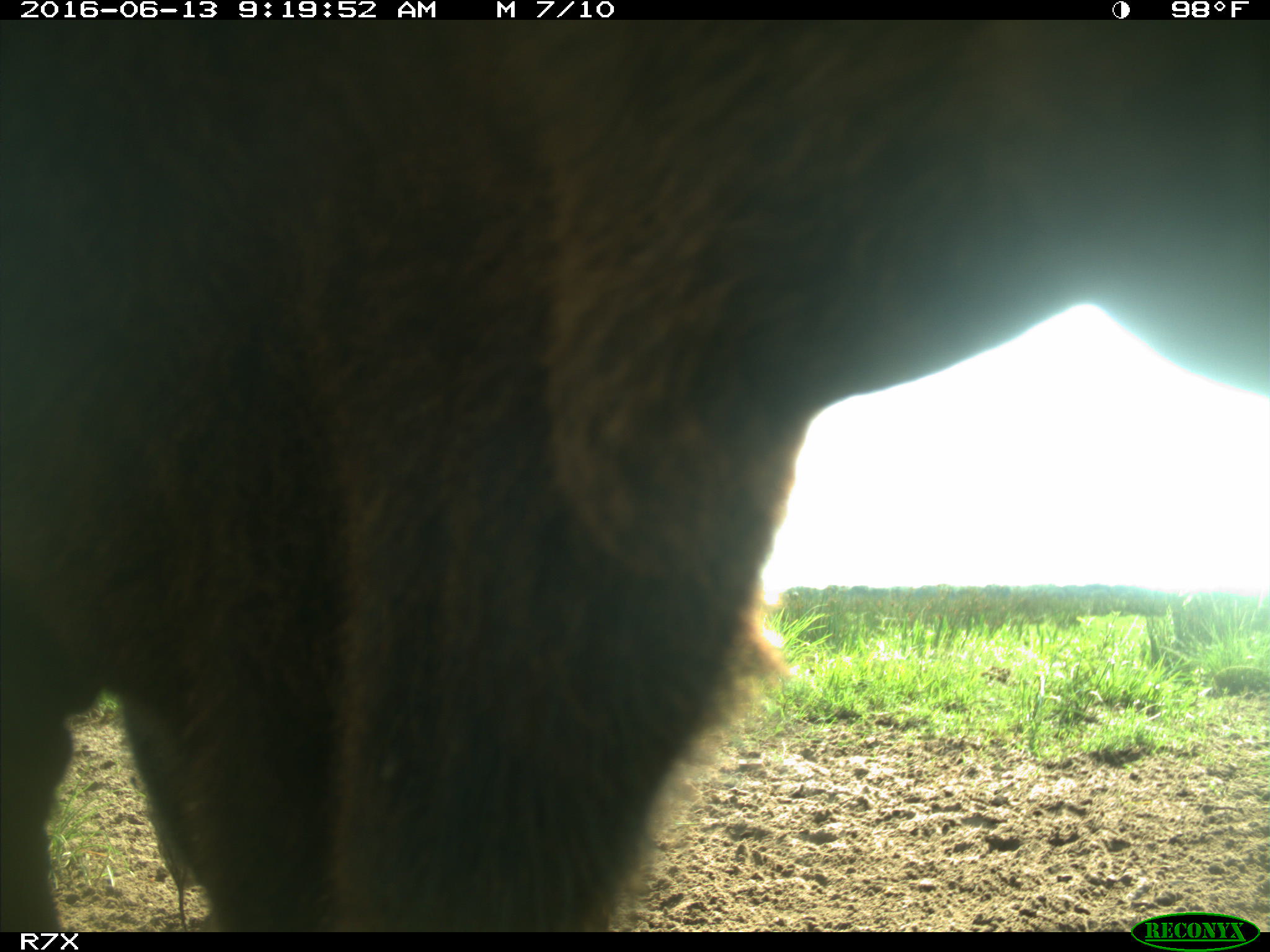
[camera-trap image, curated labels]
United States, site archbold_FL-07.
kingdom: Animalia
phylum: Chordata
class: Mammalia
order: Artiodactyla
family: Bovidae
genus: Bos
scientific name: Bos taurus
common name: domestic cow